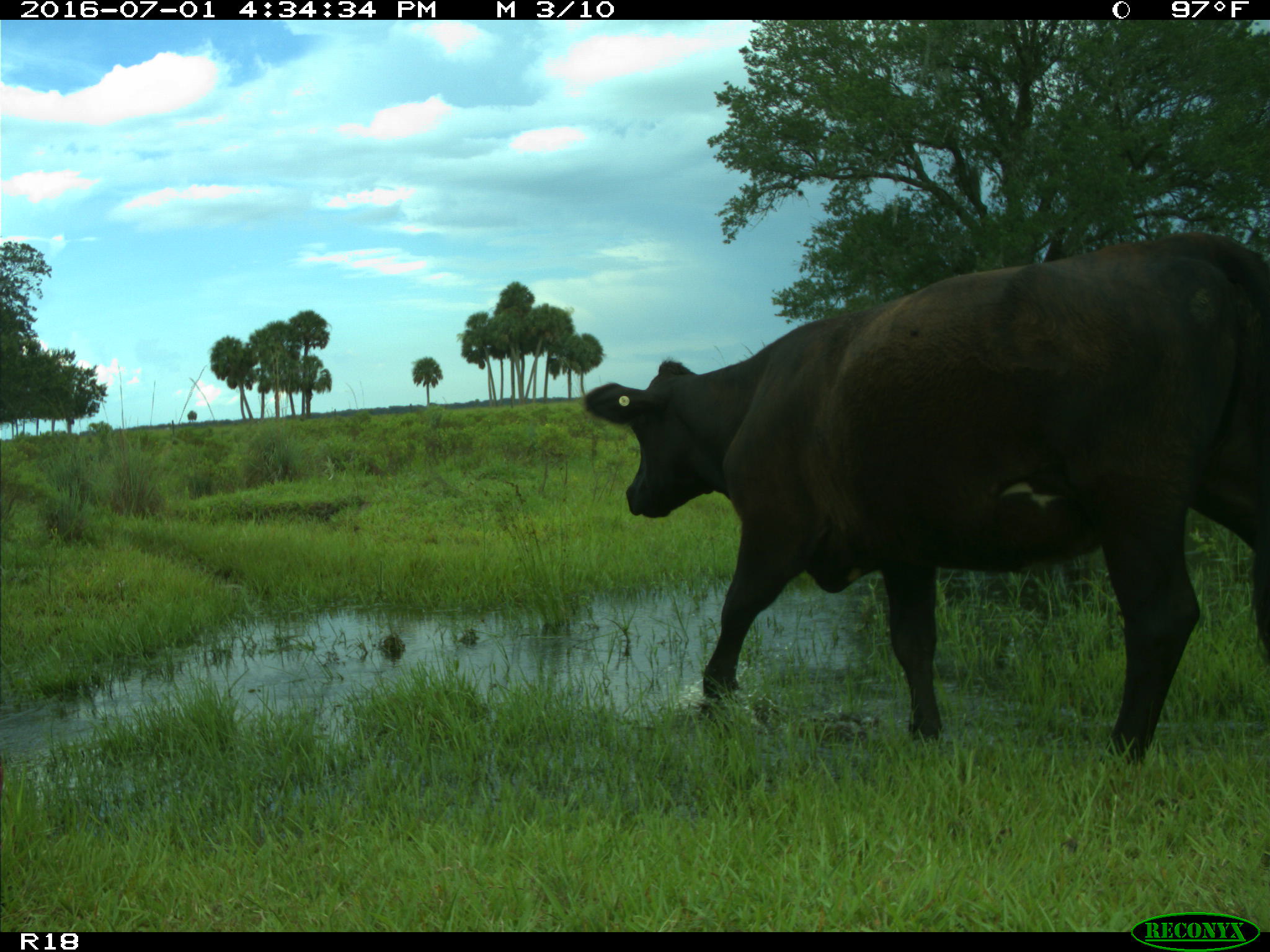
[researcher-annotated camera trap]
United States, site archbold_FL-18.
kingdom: Animalia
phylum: Chordata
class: Mammalia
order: Artiodactyla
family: Bovidae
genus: Bos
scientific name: Bos taurus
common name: domestic cow